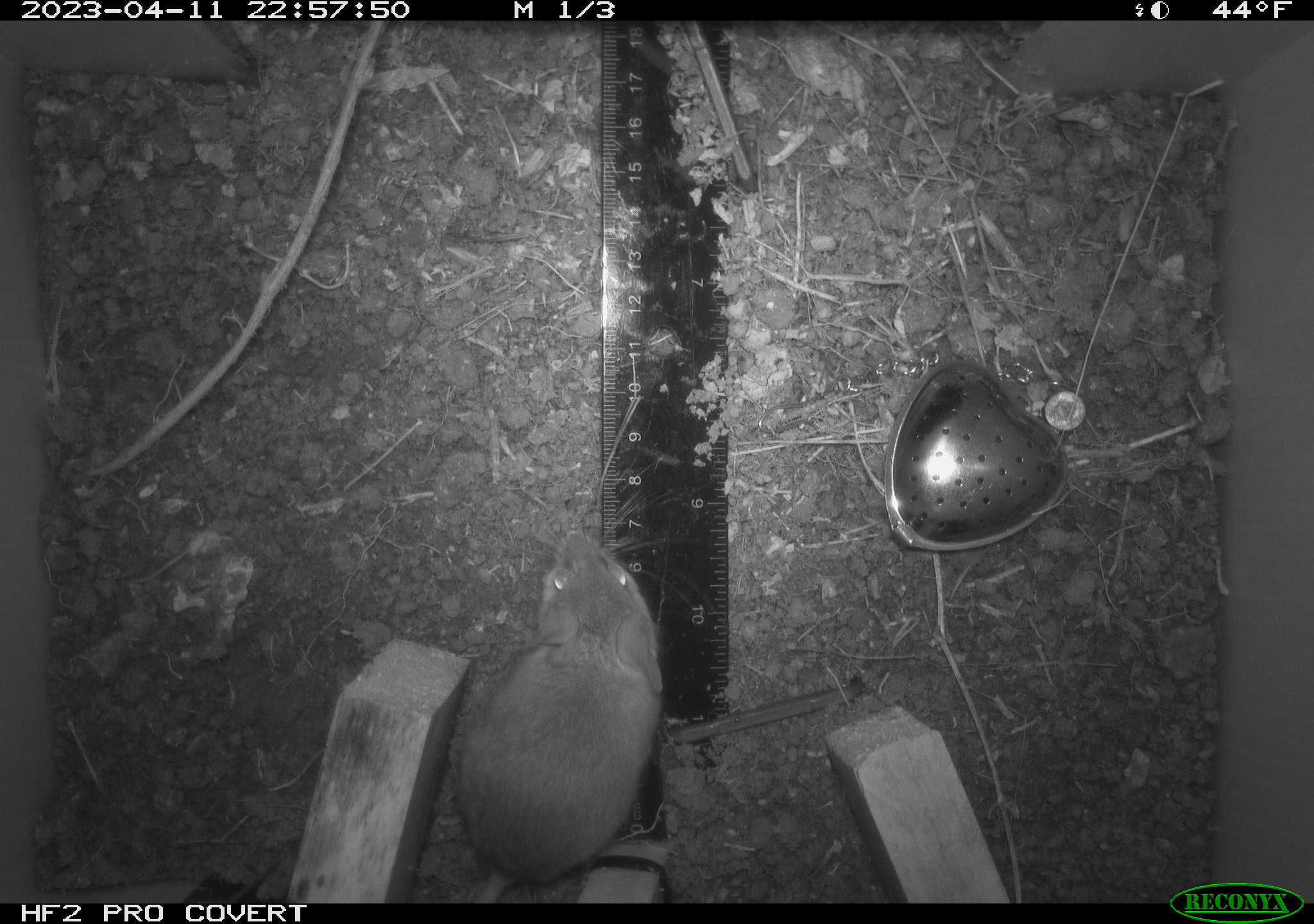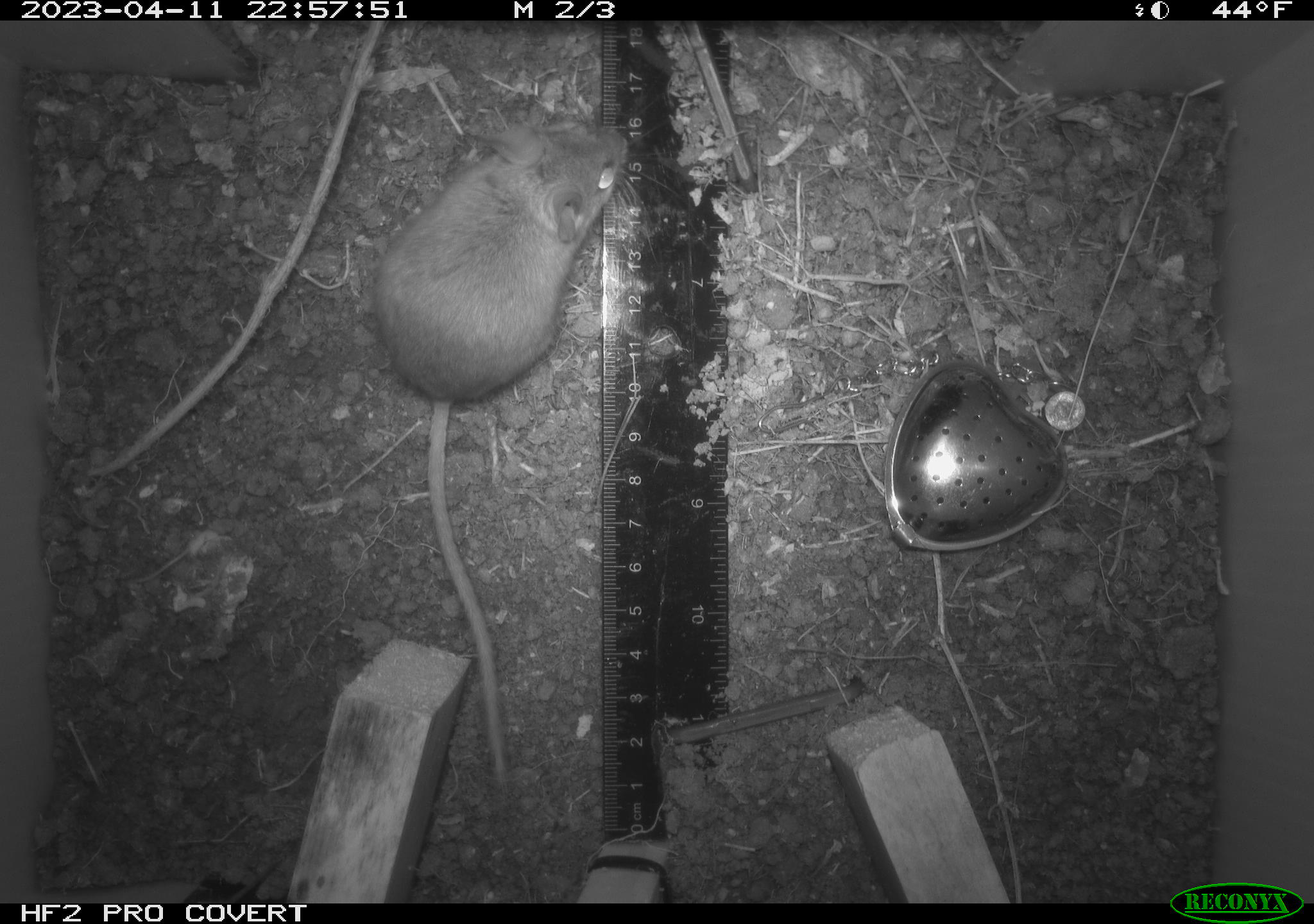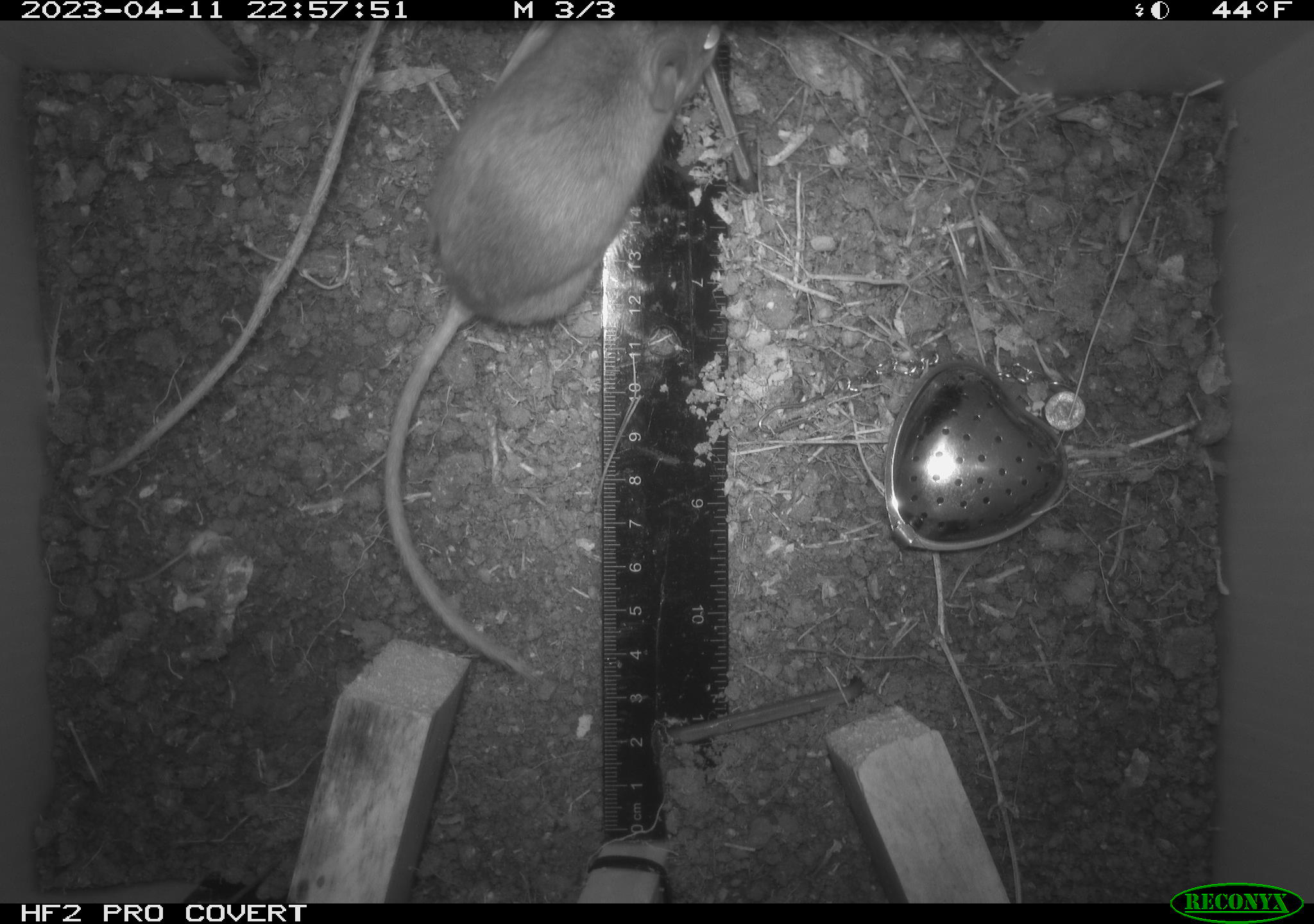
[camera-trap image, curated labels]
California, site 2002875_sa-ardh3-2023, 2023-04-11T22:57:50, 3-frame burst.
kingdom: Animalia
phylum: Chordata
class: Mammalia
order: Rodentia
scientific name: Rodentia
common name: mouse species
Mouse species (Rodentia).